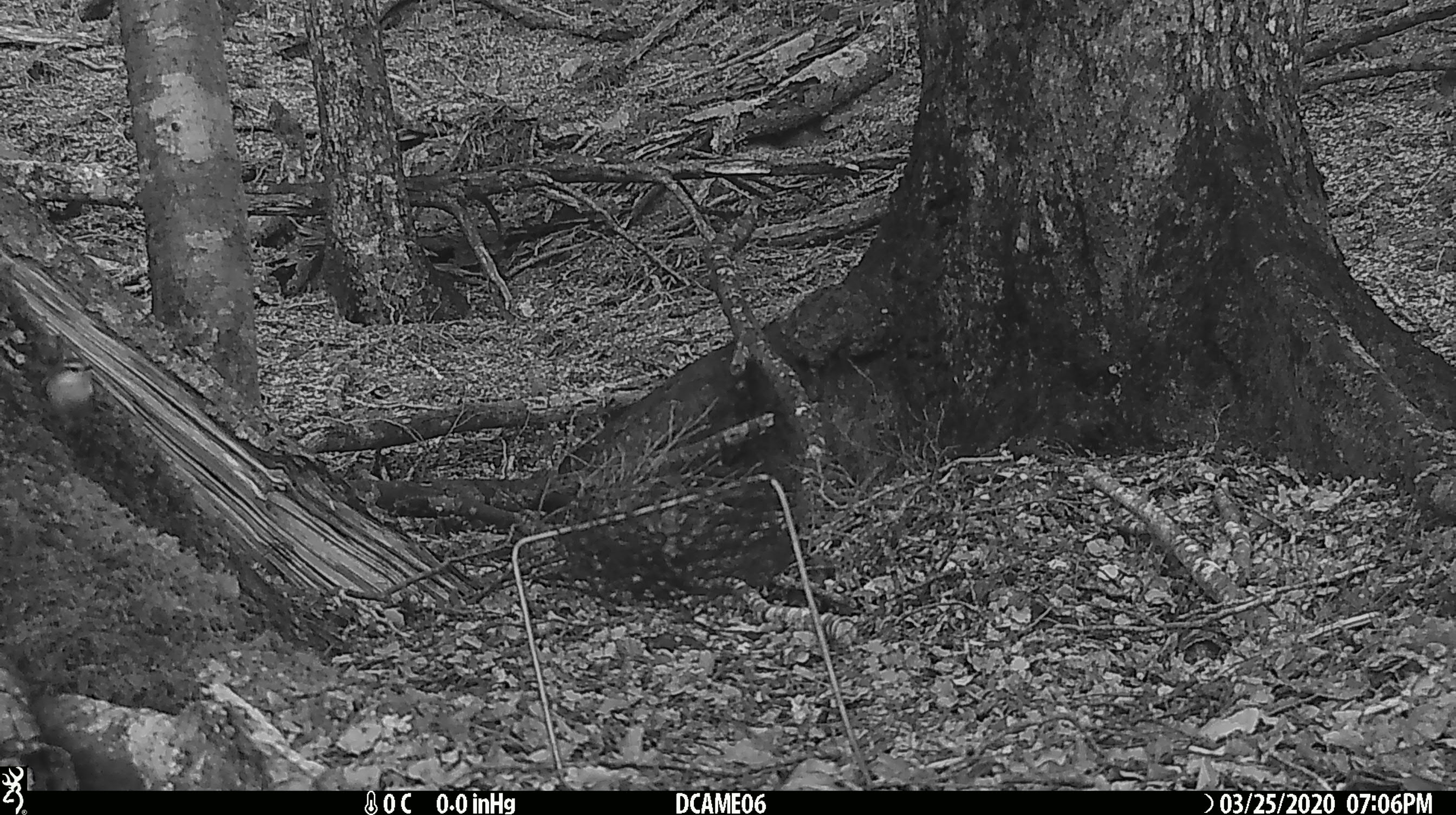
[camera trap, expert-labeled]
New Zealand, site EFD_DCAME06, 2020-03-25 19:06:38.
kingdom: Animalia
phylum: Chordata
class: Aves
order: Passeriformes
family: Acanthisittidae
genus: Acanthisitta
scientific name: Acanthisitta chloris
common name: rifleman